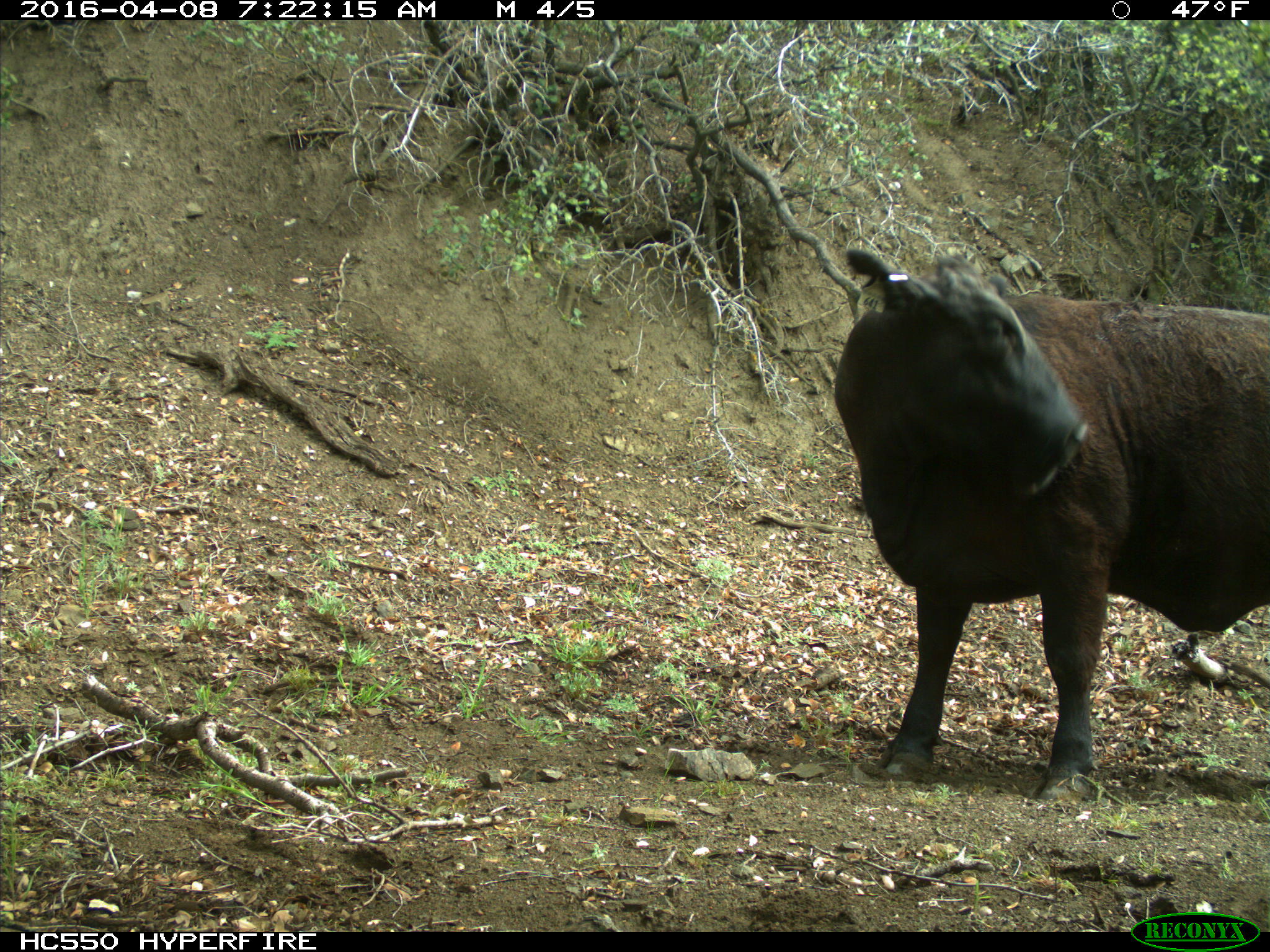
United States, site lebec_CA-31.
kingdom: Animalia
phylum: Chordata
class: Mammalia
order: Artiodactyla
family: Bovidae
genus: Bos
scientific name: Bos taurus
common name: domestic cow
Bos taurus (domestic cow).